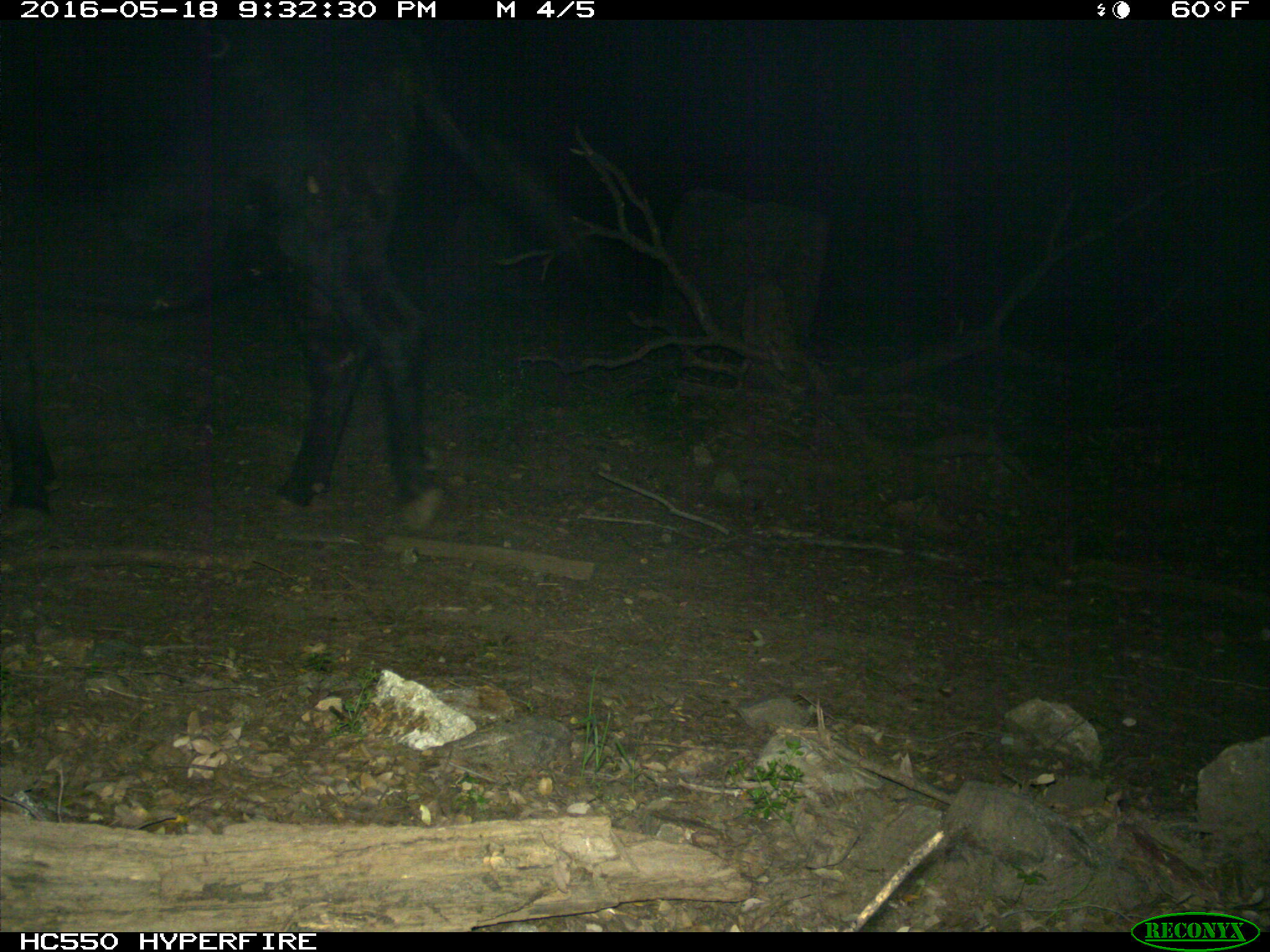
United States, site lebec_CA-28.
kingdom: Animalia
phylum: Chordata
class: Mammalia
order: Artiodactyla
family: Bovidae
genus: Bos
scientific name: Bos taurus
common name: domestic cow